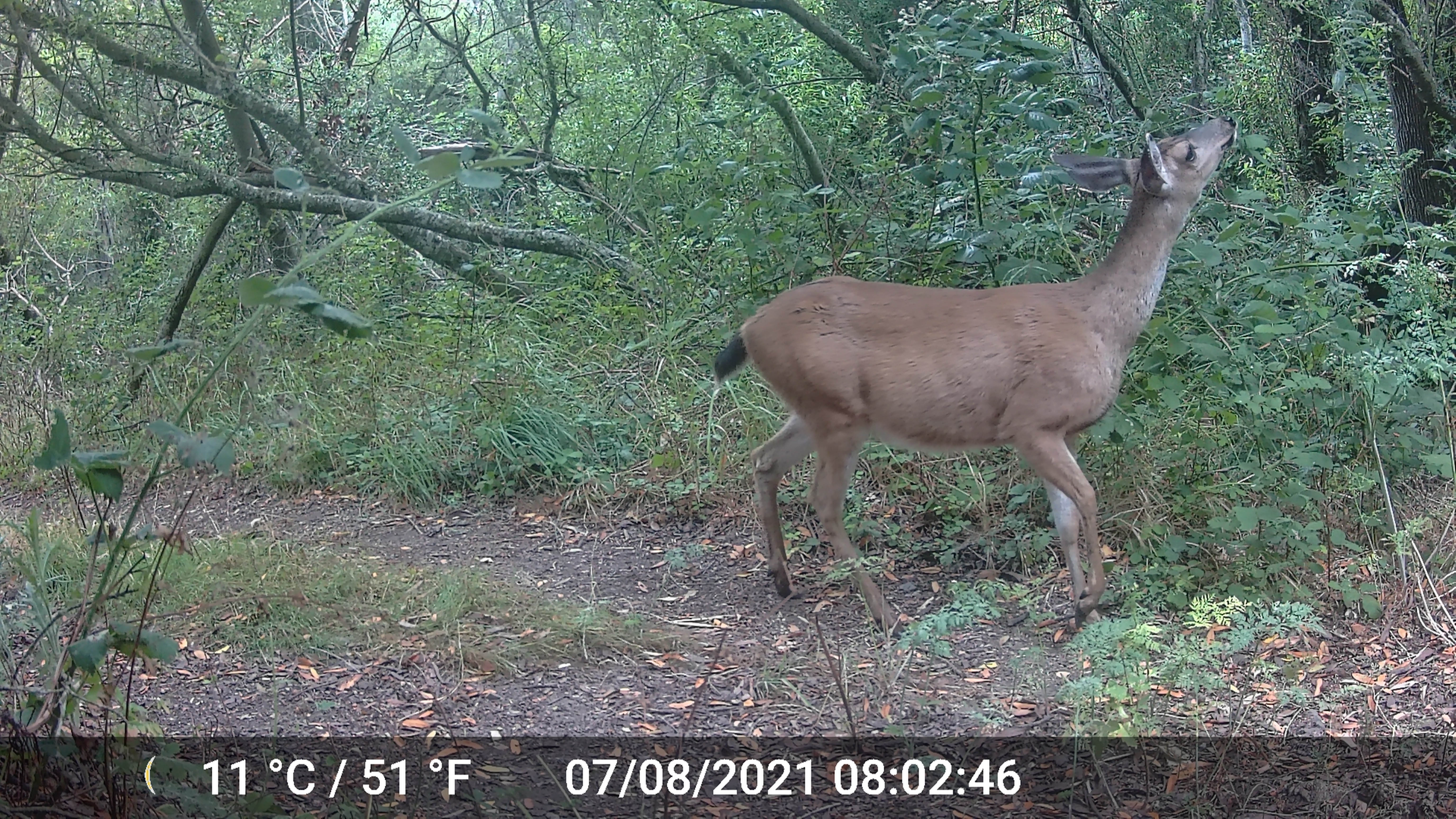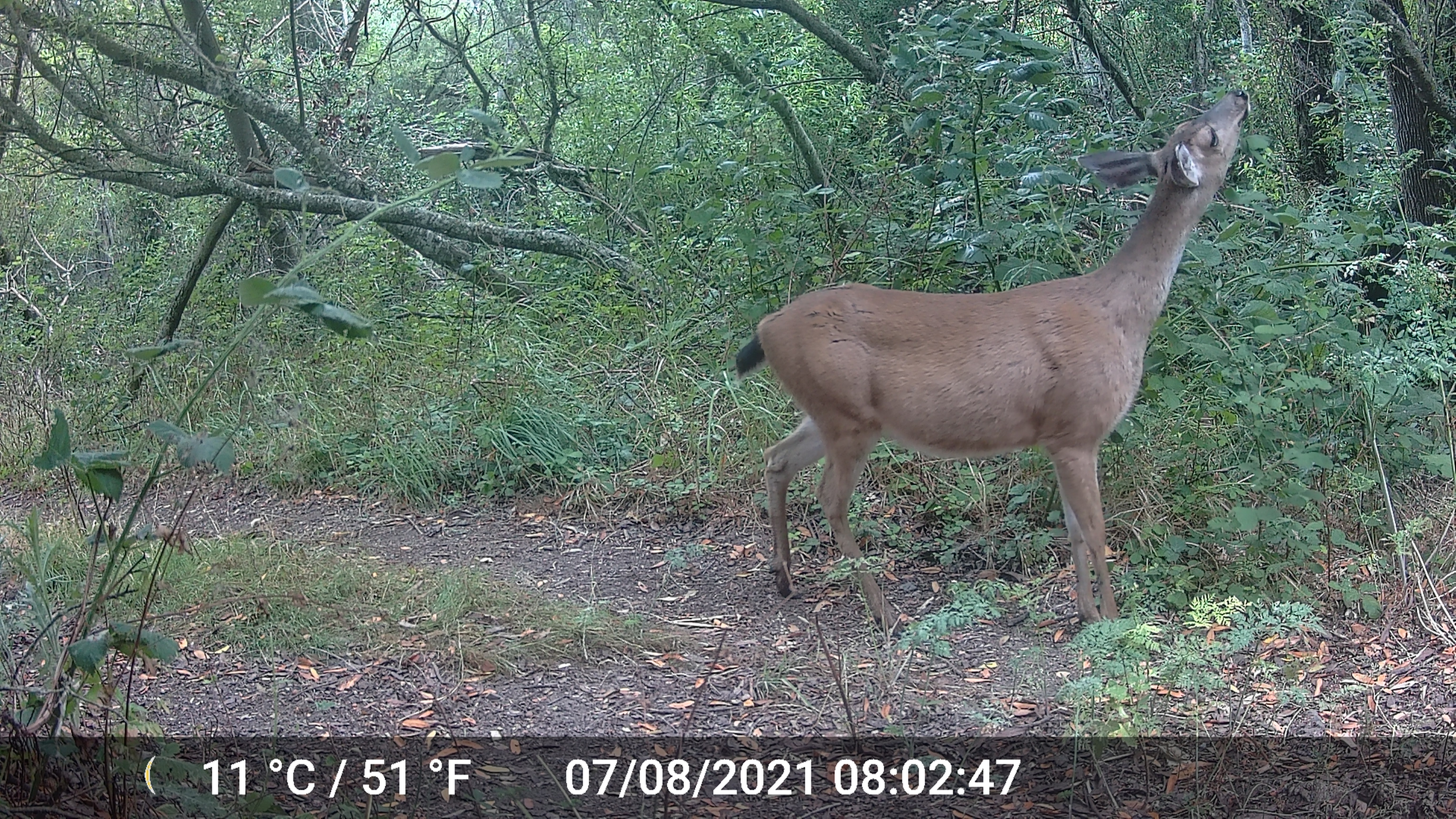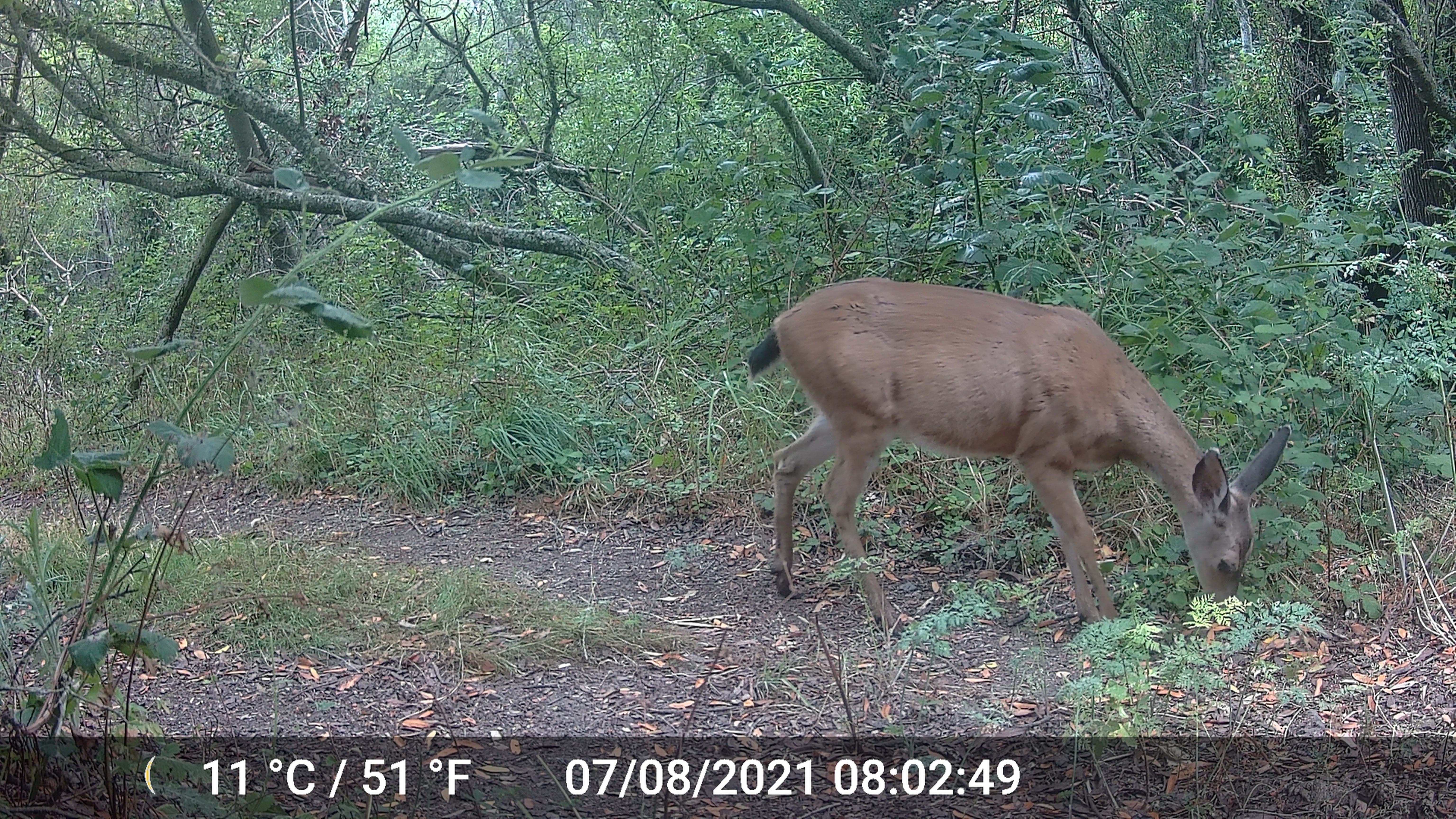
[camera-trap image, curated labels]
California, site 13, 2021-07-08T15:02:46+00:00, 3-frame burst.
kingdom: Animalia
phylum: Chordata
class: Mammalia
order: Artiodactyla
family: Cervidae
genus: Odocoileus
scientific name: Odocoileus hemionus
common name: mule deer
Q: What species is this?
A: Mule deer (Odocoileus hemionus).